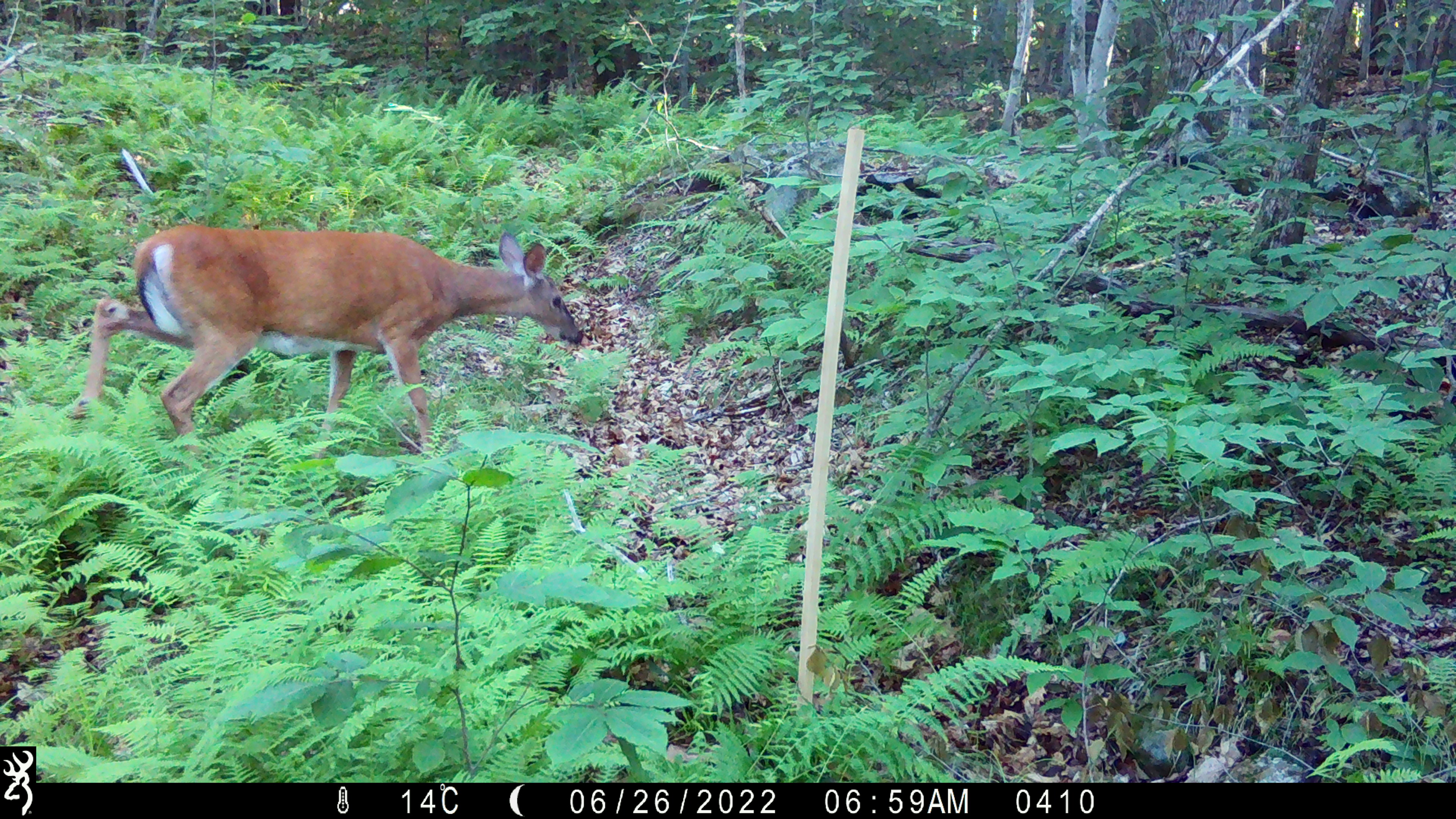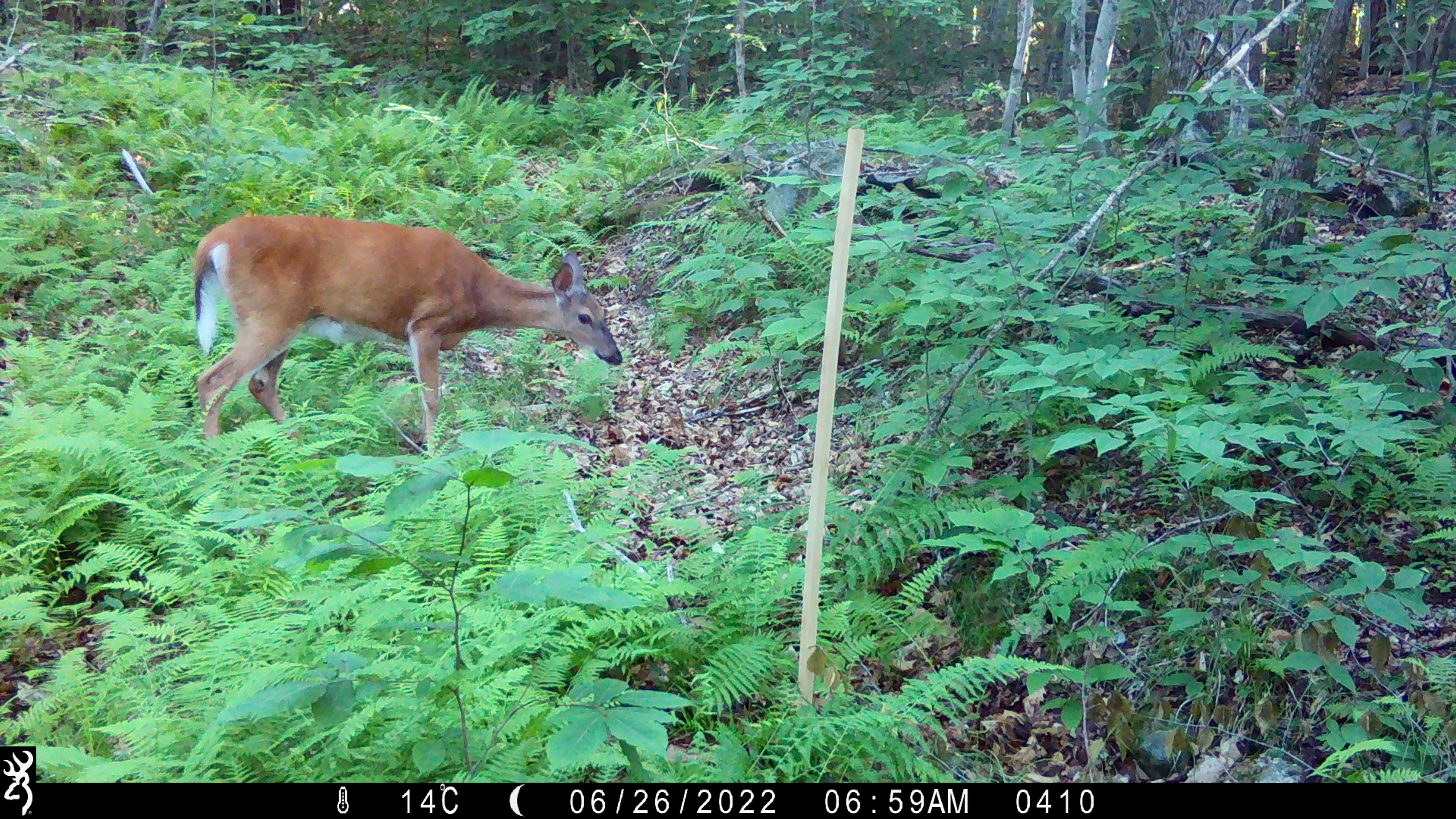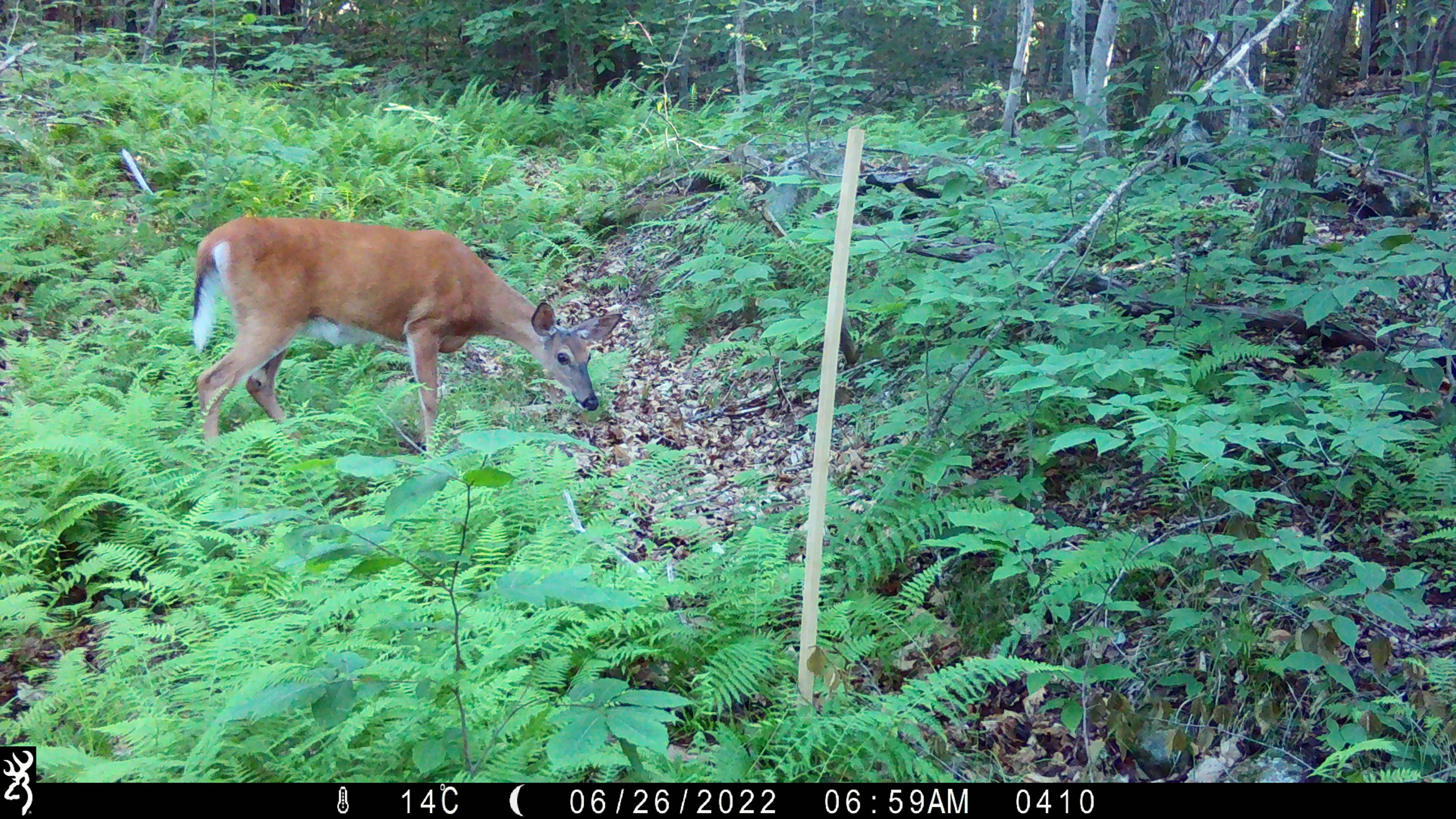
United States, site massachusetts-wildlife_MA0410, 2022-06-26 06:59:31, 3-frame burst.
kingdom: Animalia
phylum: Chordata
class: Mammalia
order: Artiodactyla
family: Cervidae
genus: Odocoileus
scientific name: Odocoileus virginianus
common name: white-tailed deer